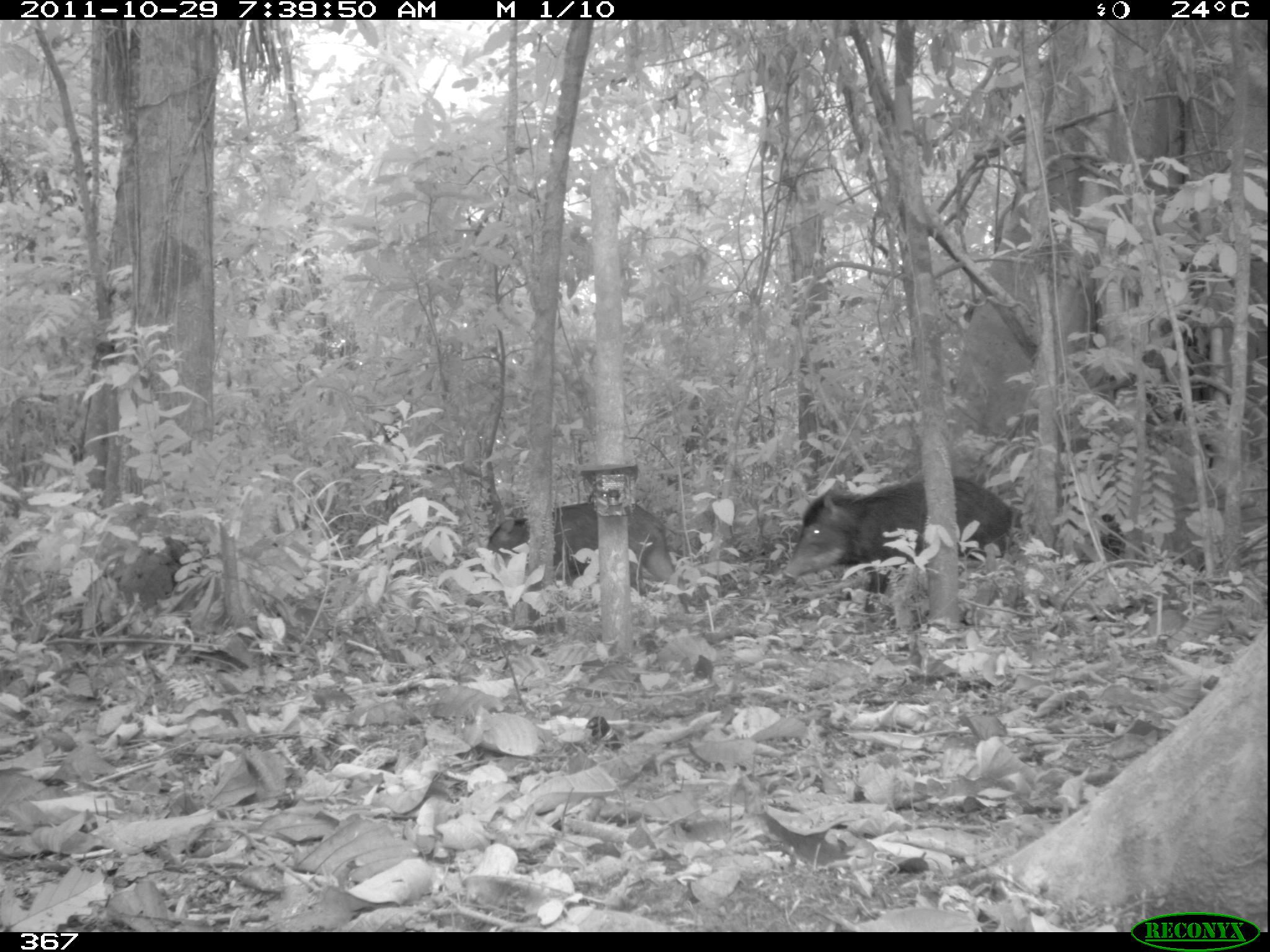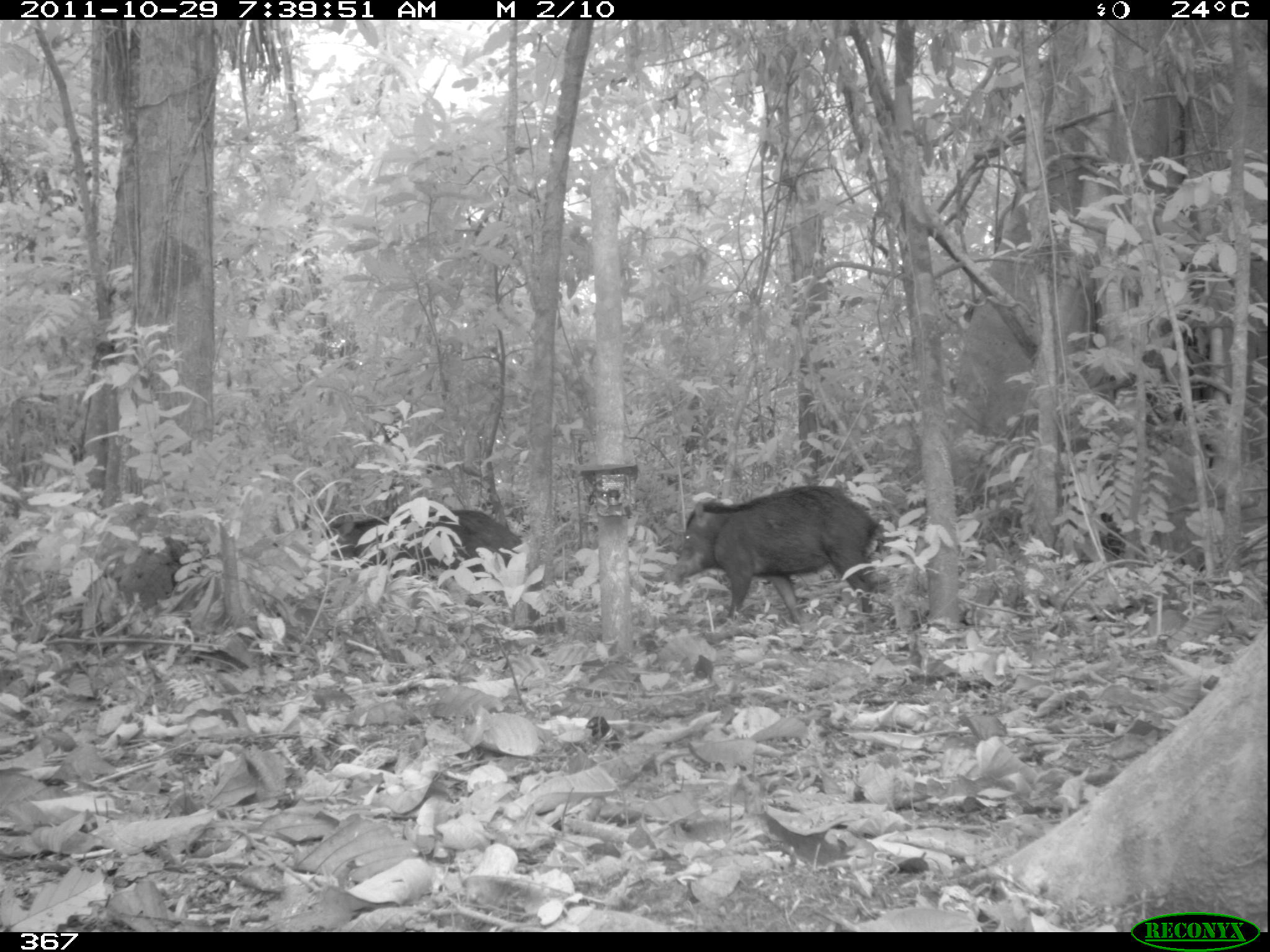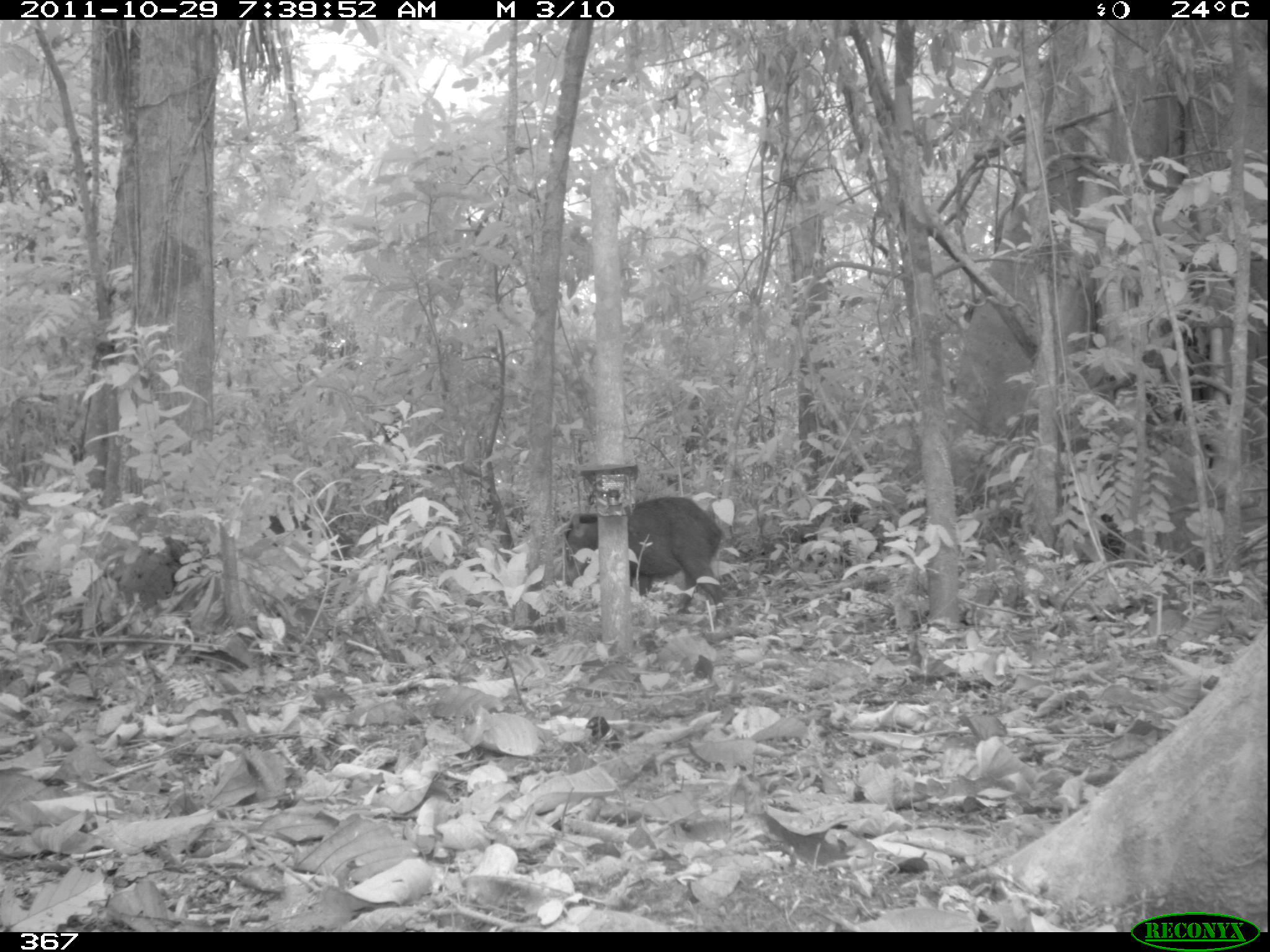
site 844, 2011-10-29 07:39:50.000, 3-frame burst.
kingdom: Animalia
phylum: Chordata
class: Mammalia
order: Artiodactyla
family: Tayassuidae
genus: Tayassu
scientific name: Tayassu pecari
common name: white-lipped peccary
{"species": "Tayassu pecari (white-lipped peccary)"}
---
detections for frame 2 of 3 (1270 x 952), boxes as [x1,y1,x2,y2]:
tayassu pecari: [670,483,888,625]; [319,508,526,586]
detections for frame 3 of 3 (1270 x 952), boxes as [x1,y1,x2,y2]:
tayassu pecari: [561,494,728,620]; [243,511,354,581]